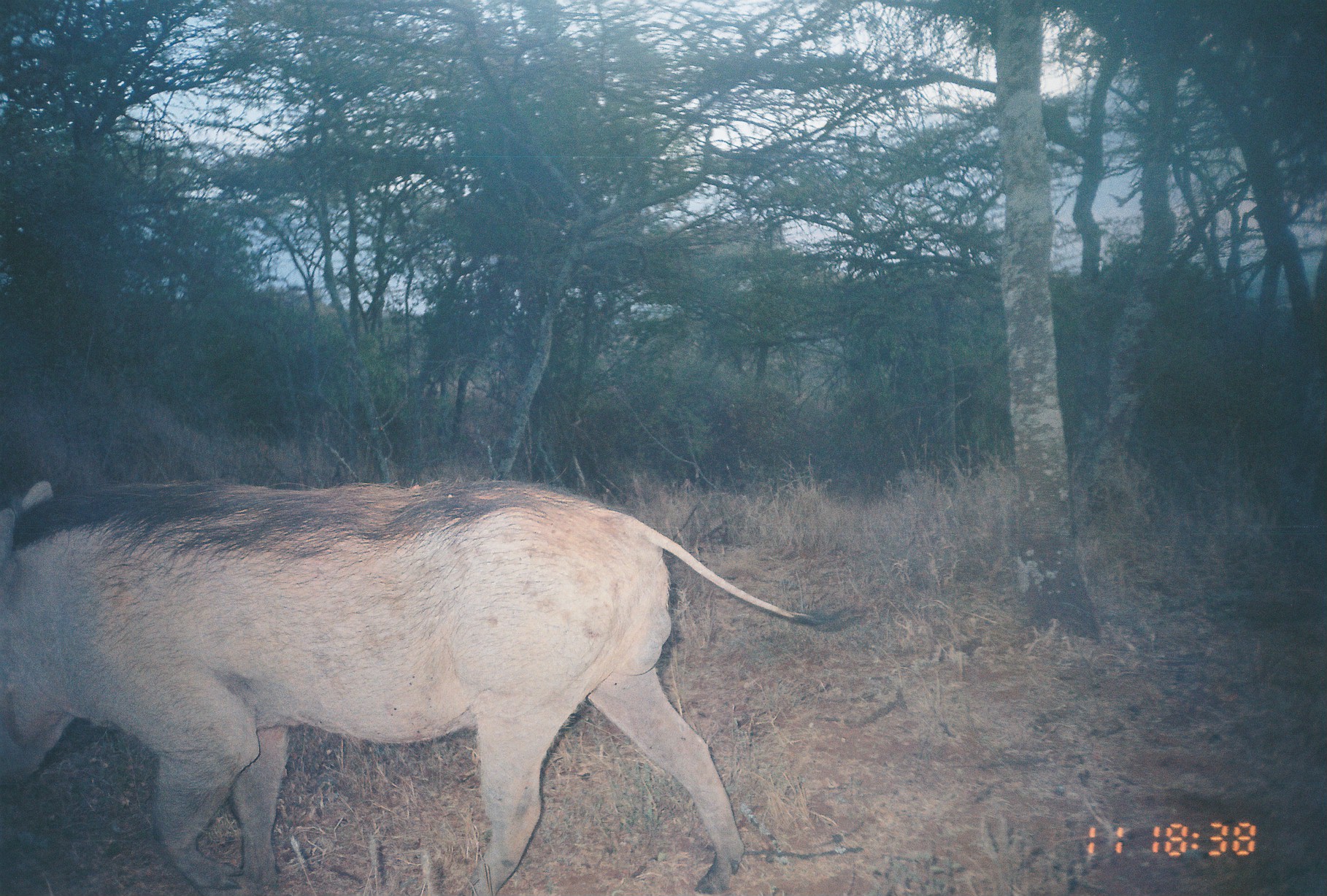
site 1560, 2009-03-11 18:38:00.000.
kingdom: Animalia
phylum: Chordata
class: Mammalia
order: Artiodactyla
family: Suidae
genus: Phacochoerus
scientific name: Phacochoerus africanus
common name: common warthog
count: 1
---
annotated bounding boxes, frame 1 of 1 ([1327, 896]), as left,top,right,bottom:
phacochoerus africanus: 1,478,869,896